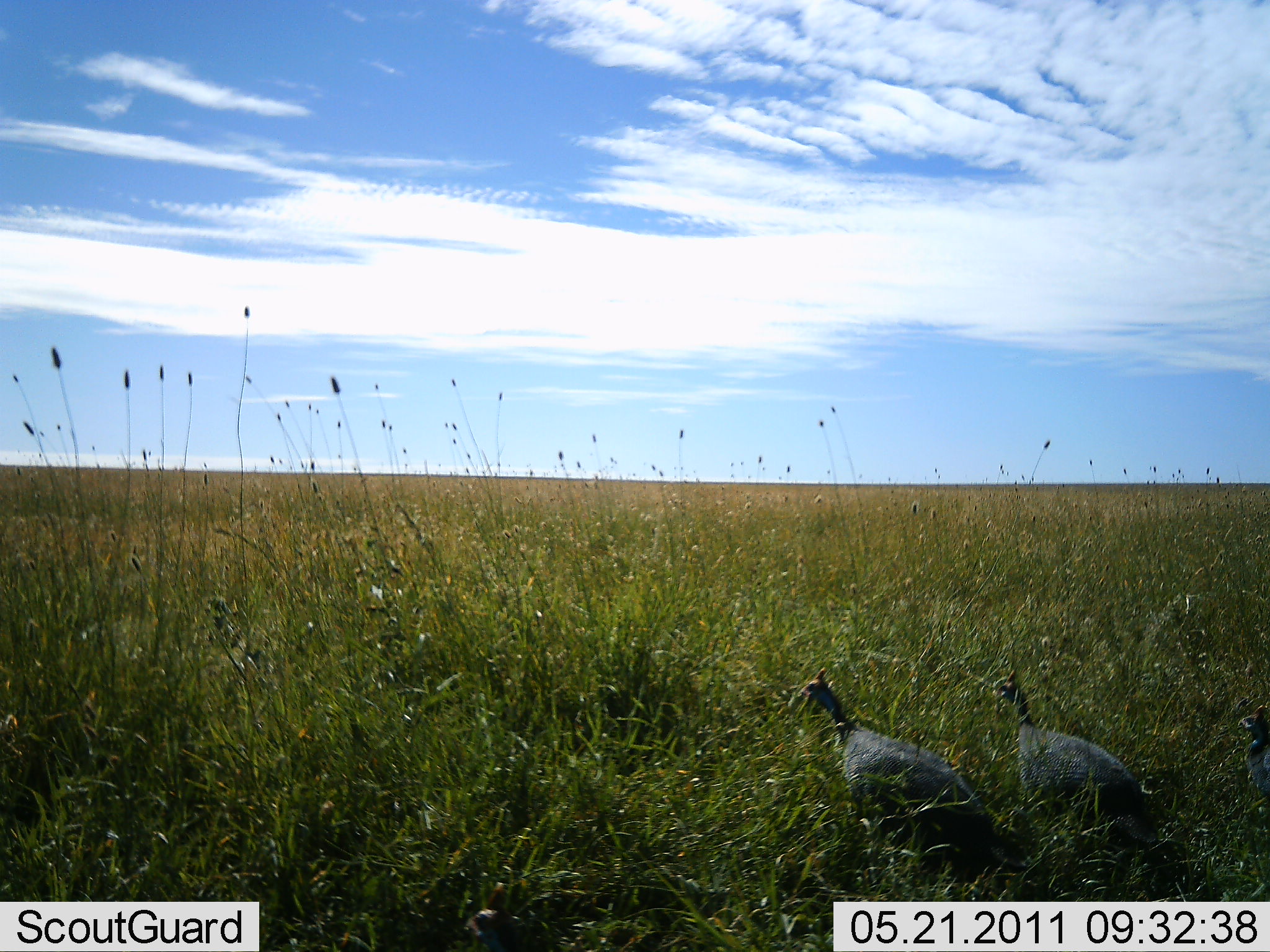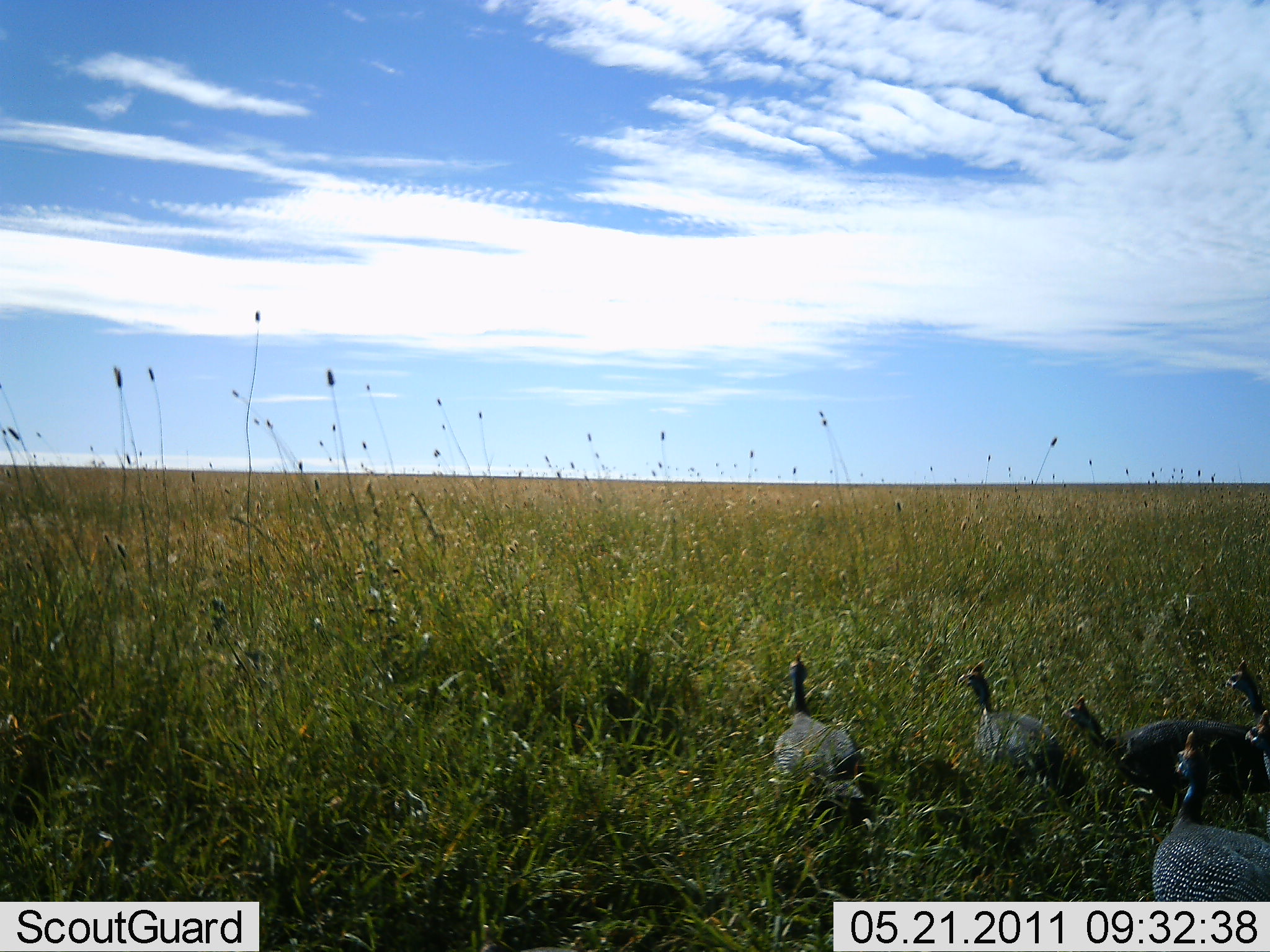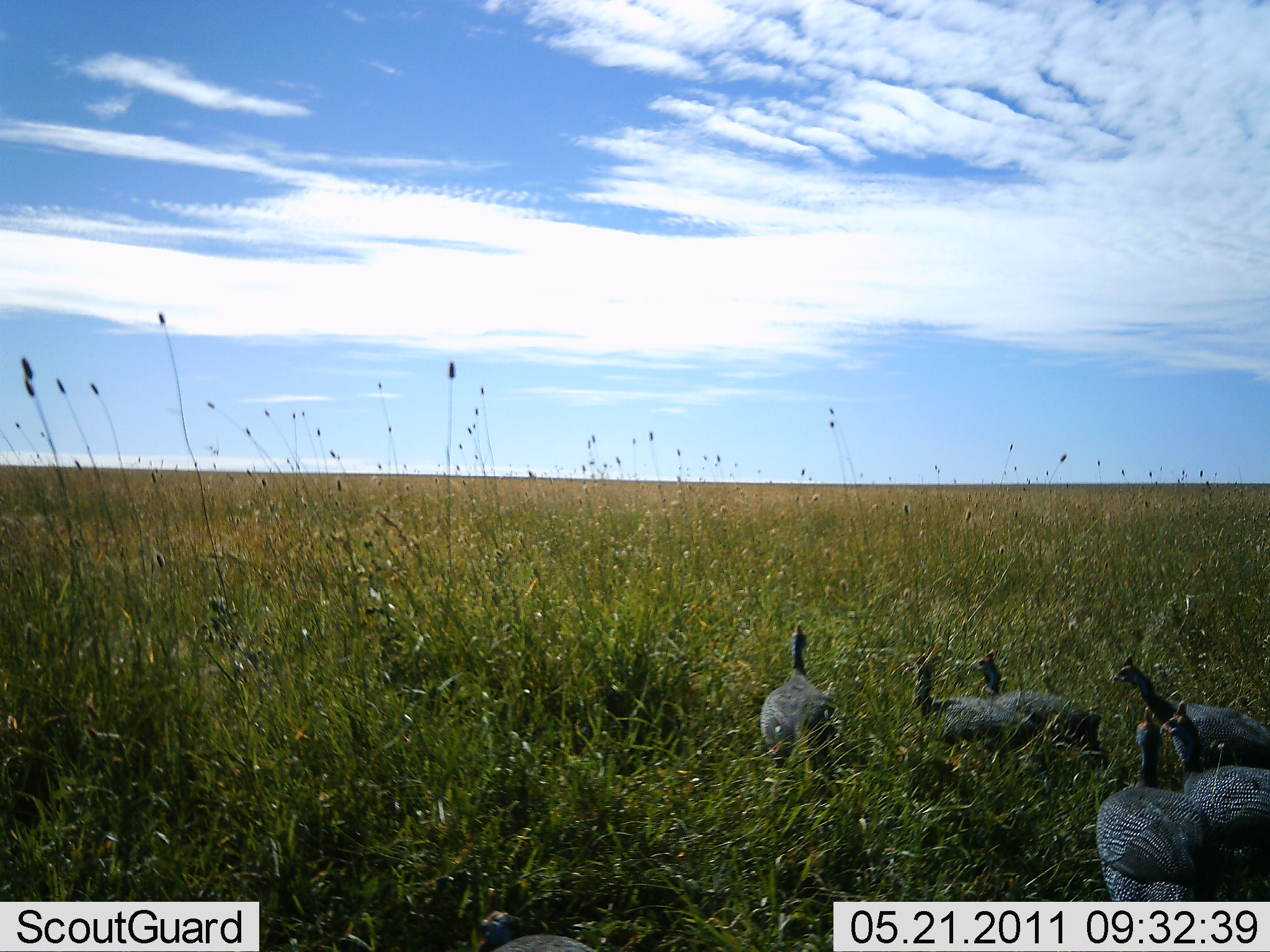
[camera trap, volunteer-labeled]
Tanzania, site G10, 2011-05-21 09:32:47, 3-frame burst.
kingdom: Animalia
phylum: Chordata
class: Aves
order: Galliformes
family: Numididae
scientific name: Numididae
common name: guinea fowl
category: guineafowl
Guineafowl (guinea fowl) (Numididae), count 6. Behavior (volunteer vote fractions): standing 18%, resting 0%, moving 91%, interacting 9%. Young present (vote fraction): 0%. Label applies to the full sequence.